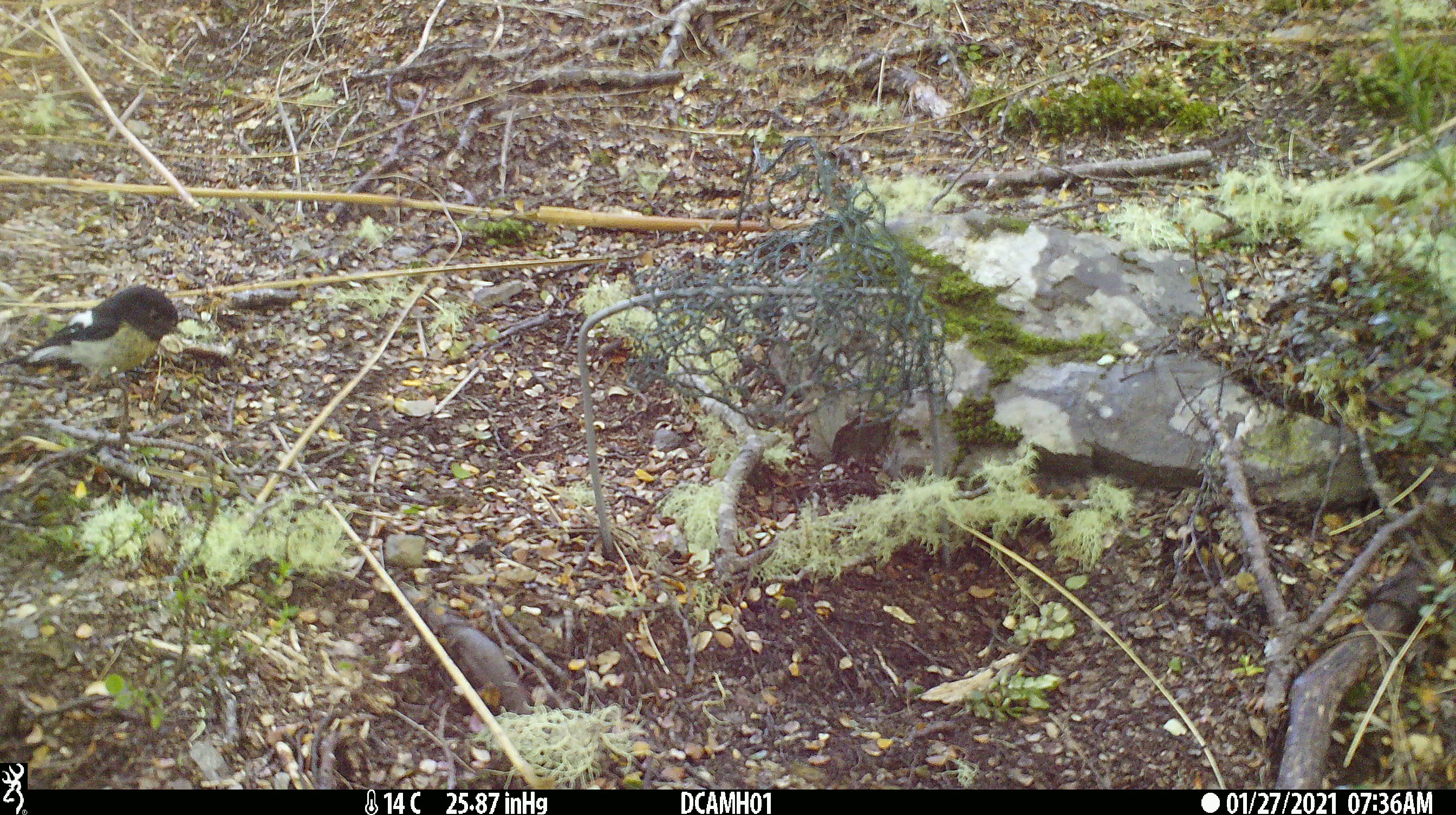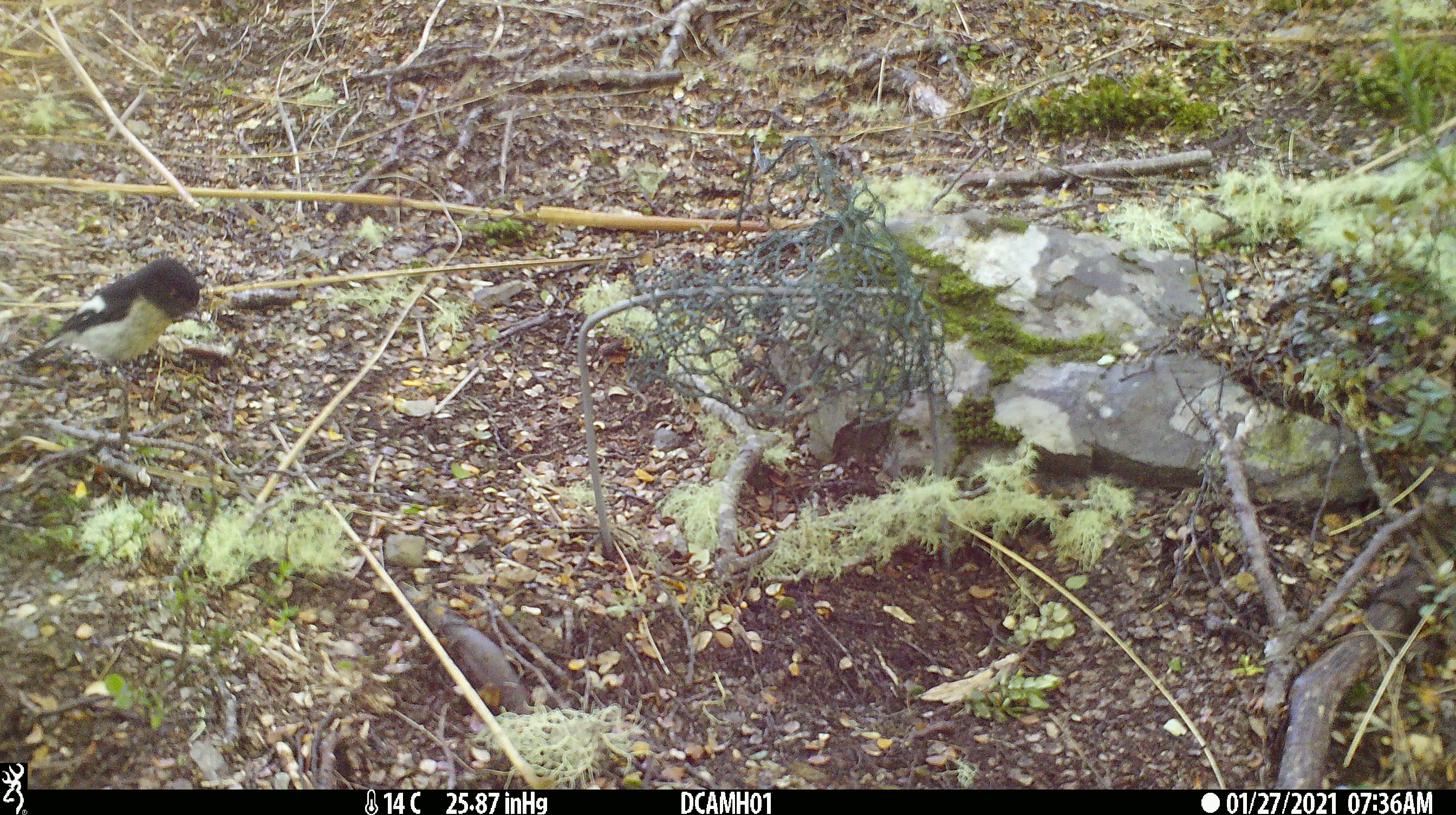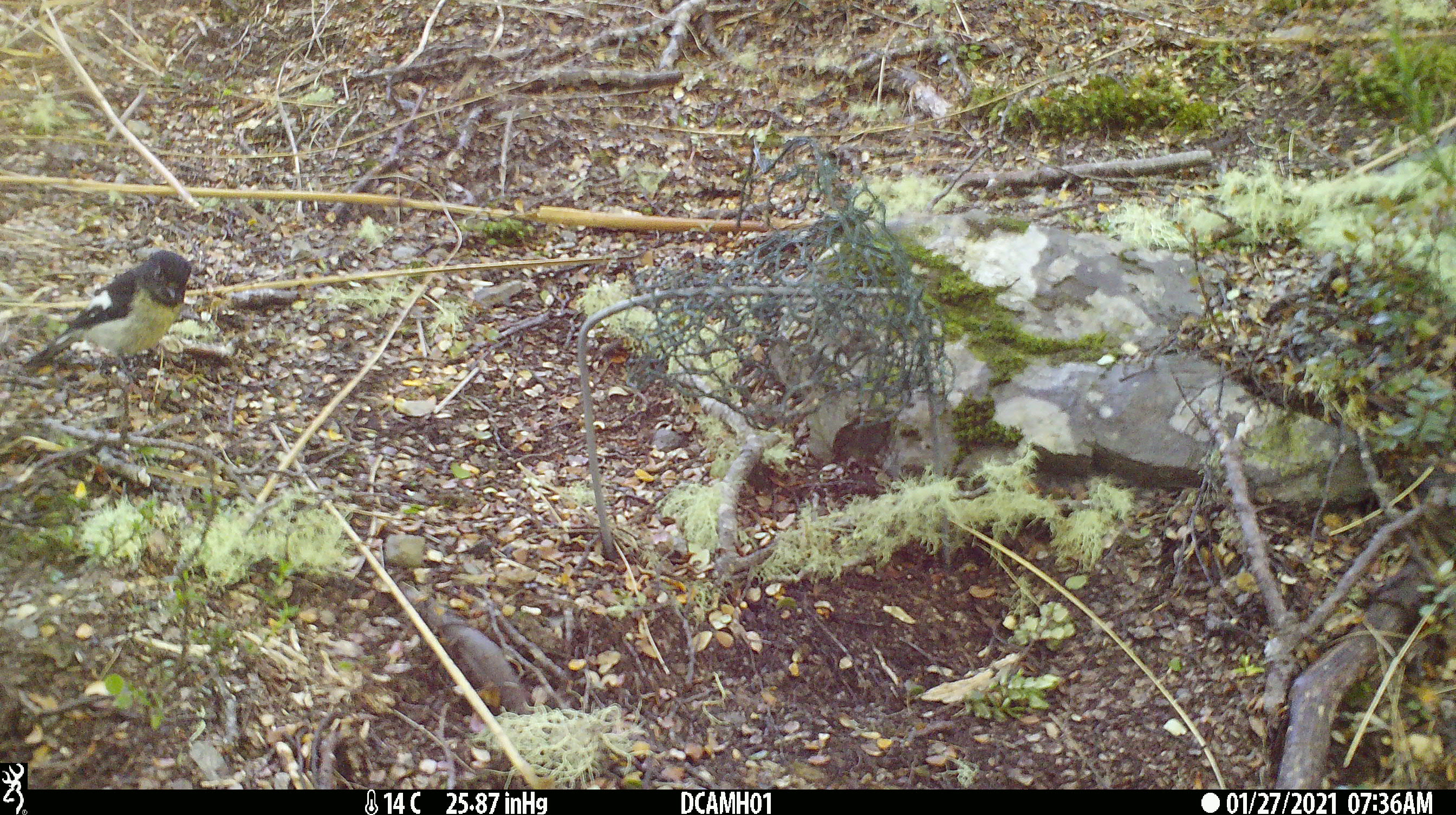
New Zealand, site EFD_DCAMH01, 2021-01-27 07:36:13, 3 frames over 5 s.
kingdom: Animalia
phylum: Chordata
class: Aves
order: Passeriformes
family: Petroicidae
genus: Petroica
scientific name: Petroica macrocephala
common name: tomtit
Tomtit (Petroica macrocephala).